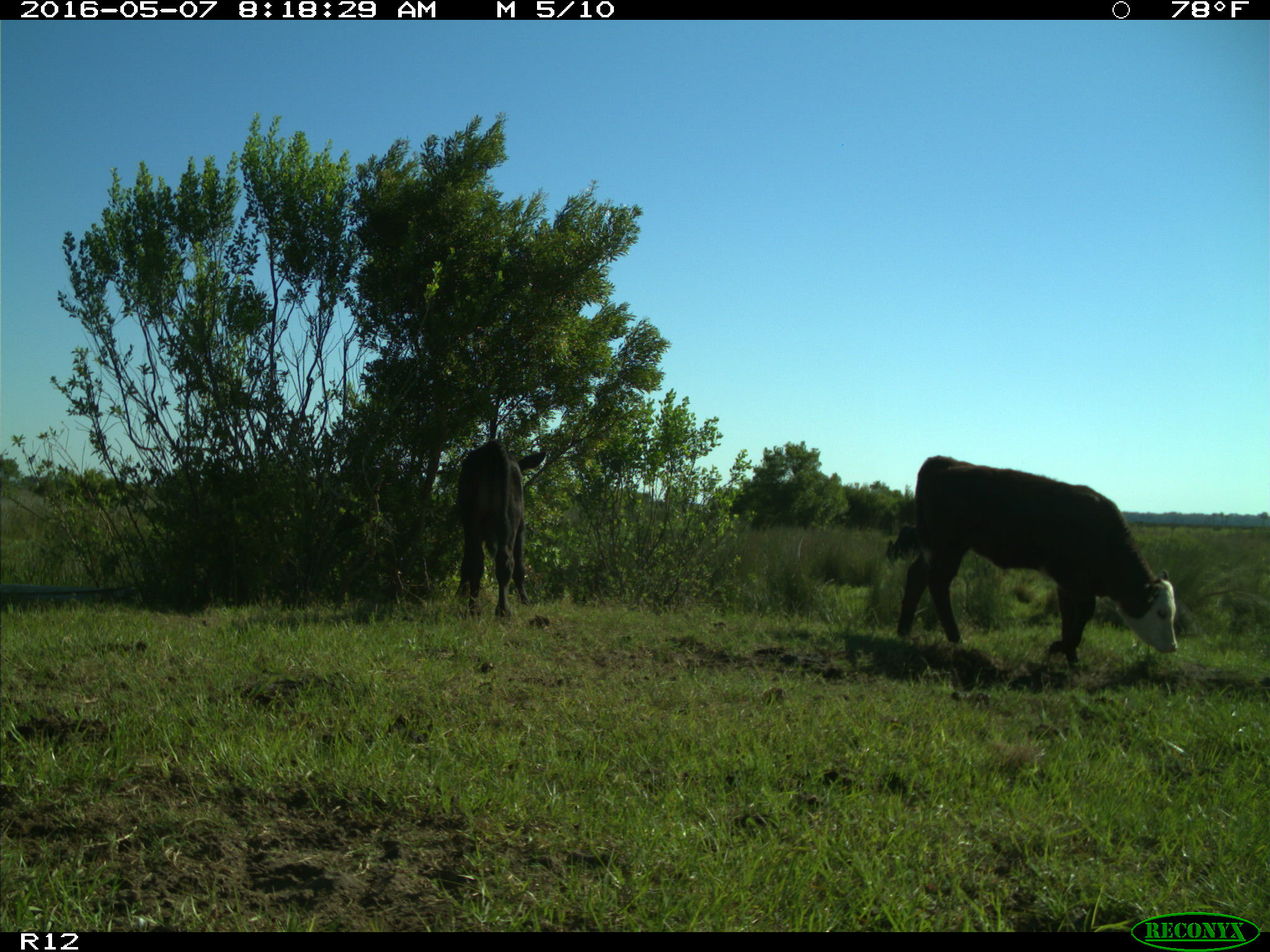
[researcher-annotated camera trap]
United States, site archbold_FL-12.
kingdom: Animalia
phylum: Chordata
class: Mammalia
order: Artiodactyla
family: Bovidae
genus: Bos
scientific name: Bos taurus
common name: domestic cow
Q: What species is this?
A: Bos taurus (domestic cow).